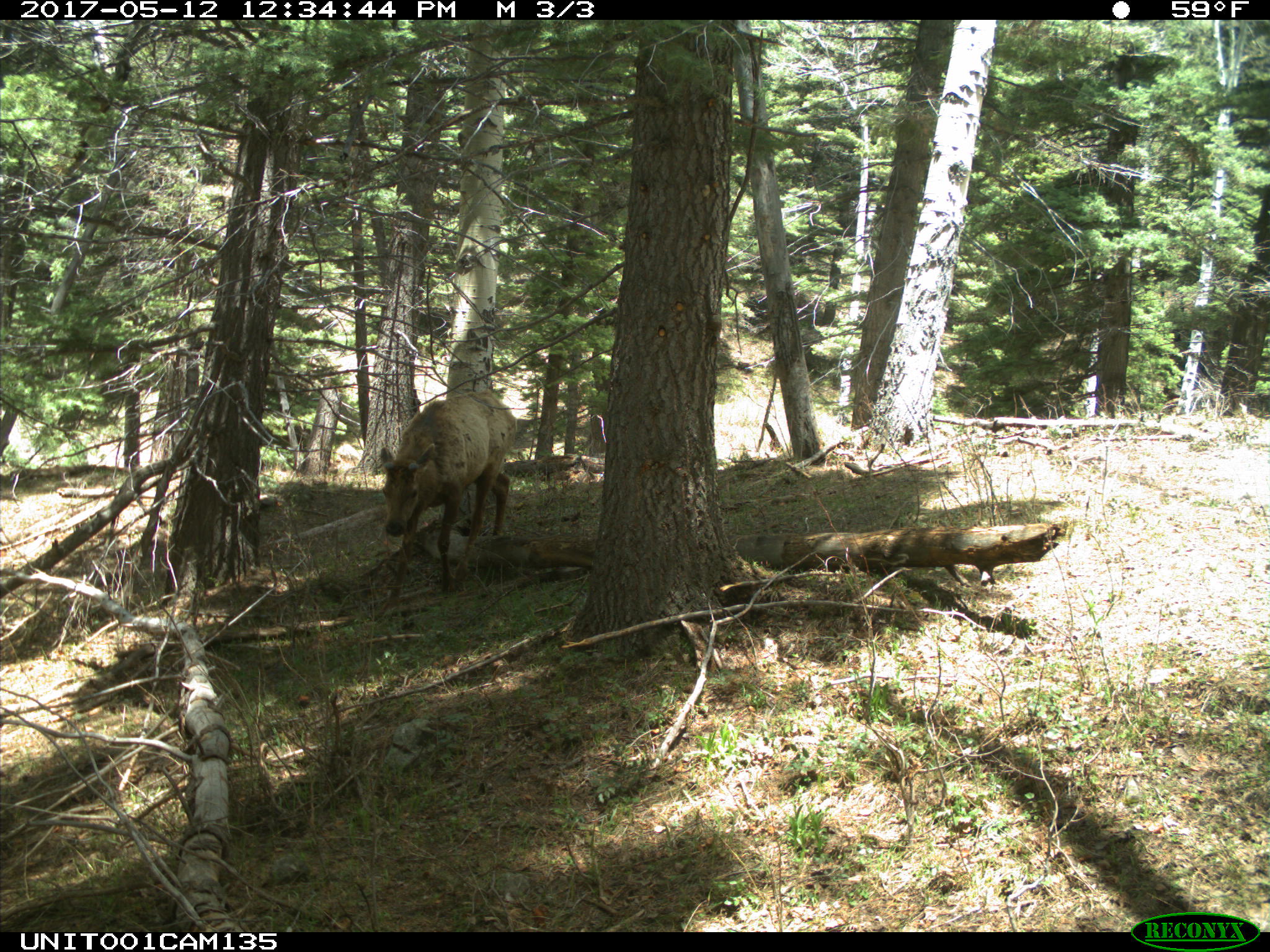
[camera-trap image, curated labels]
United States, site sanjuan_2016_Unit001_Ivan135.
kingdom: Animalia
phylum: Chordata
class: Mammalia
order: Artiodactyla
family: Cervidae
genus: Cervus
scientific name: Cervus elaphus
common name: red deer